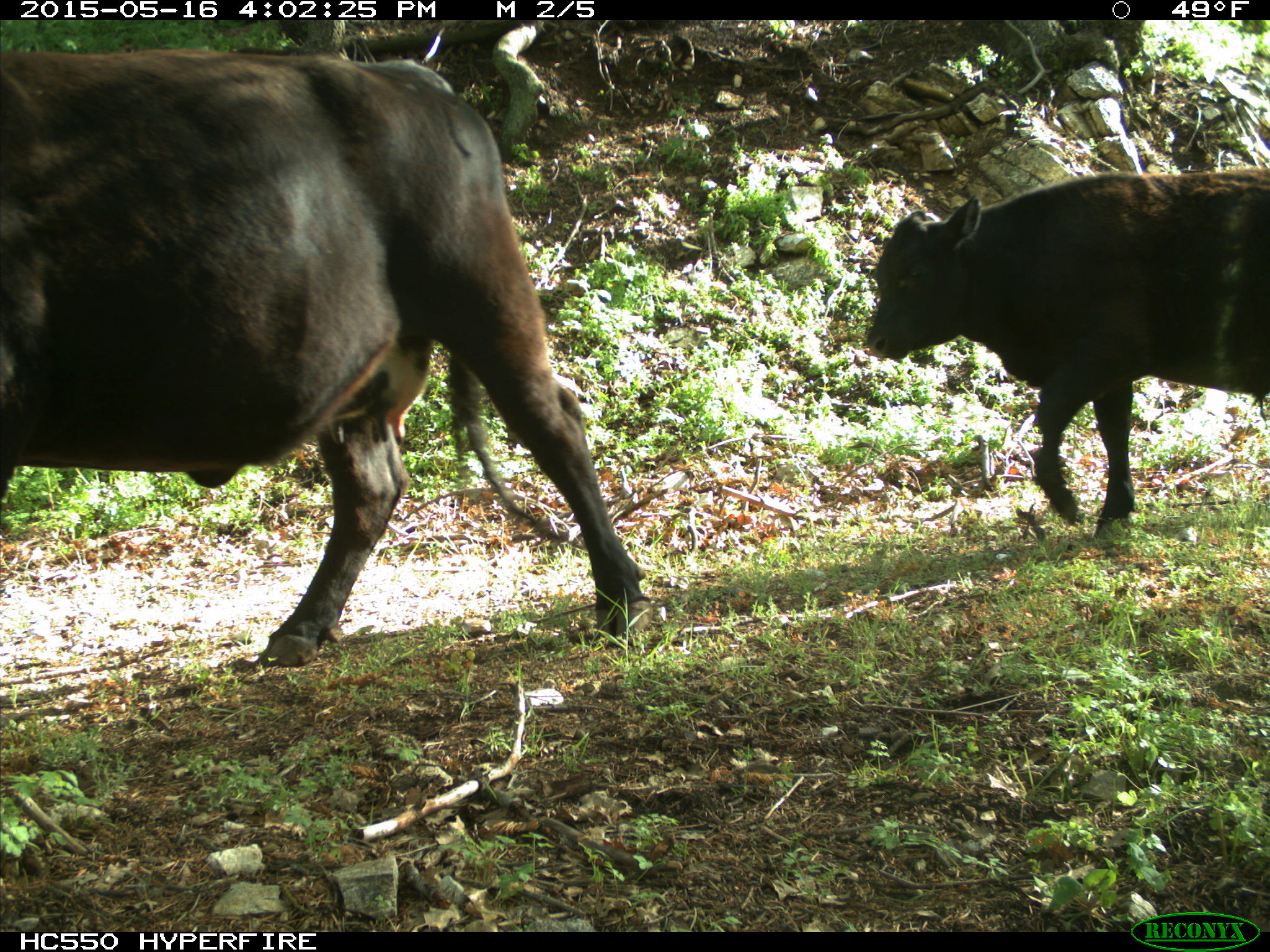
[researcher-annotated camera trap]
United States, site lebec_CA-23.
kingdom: Animalia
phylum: Chordata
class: Mammalia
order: Artiodactyla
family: Bovidae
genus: Bos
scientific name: Bos taurus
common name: domestic cow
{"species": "Bos taurus (domestic cow)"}